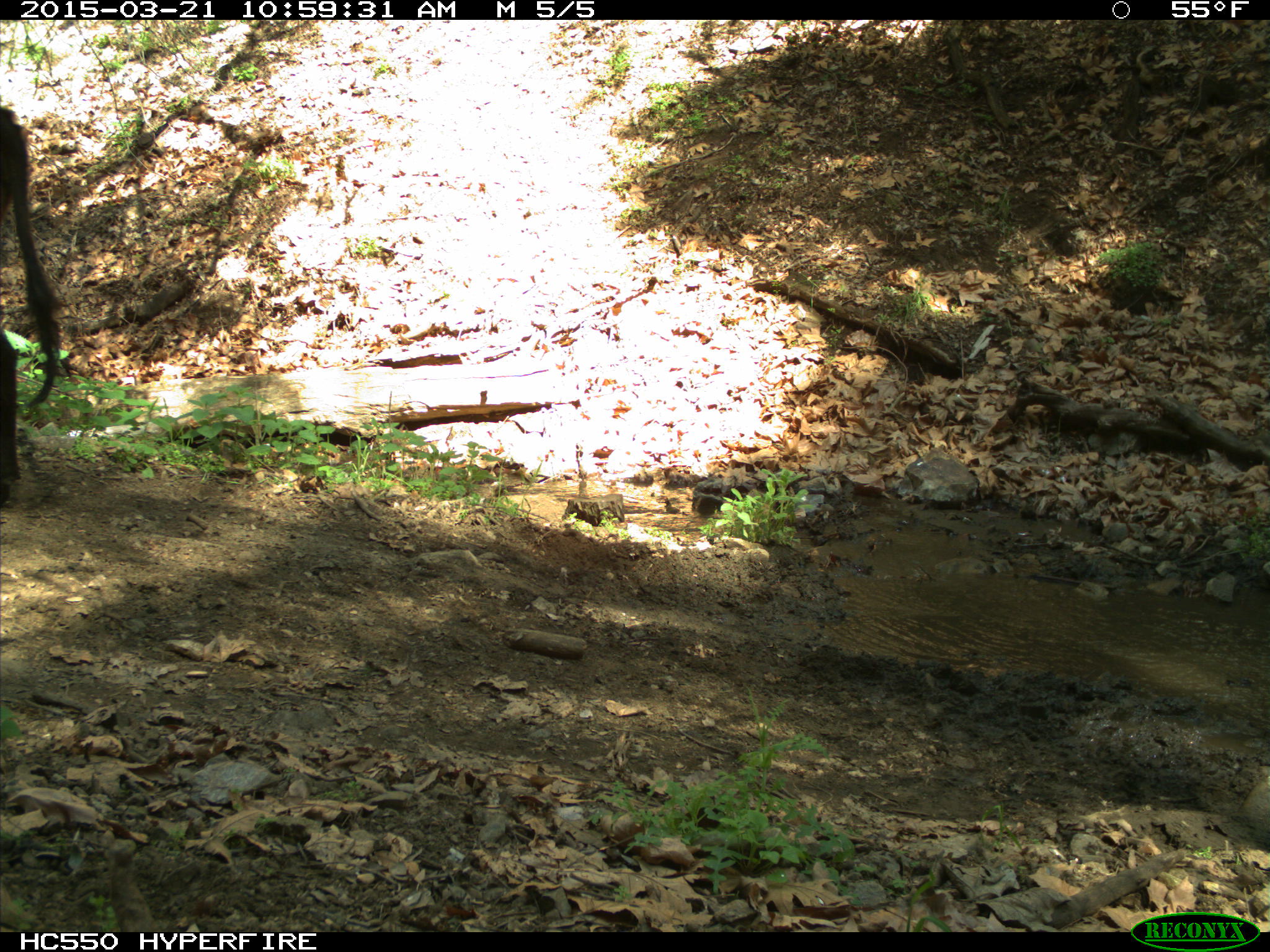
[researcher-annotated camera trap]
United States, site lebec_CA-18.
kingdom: Animalia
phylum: Chordata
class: Mammalia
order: Artiodactyla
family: Bovidae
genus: Bos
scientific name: Bos taurus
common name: domestic cow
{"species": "Bos taurus (domestic cow)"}